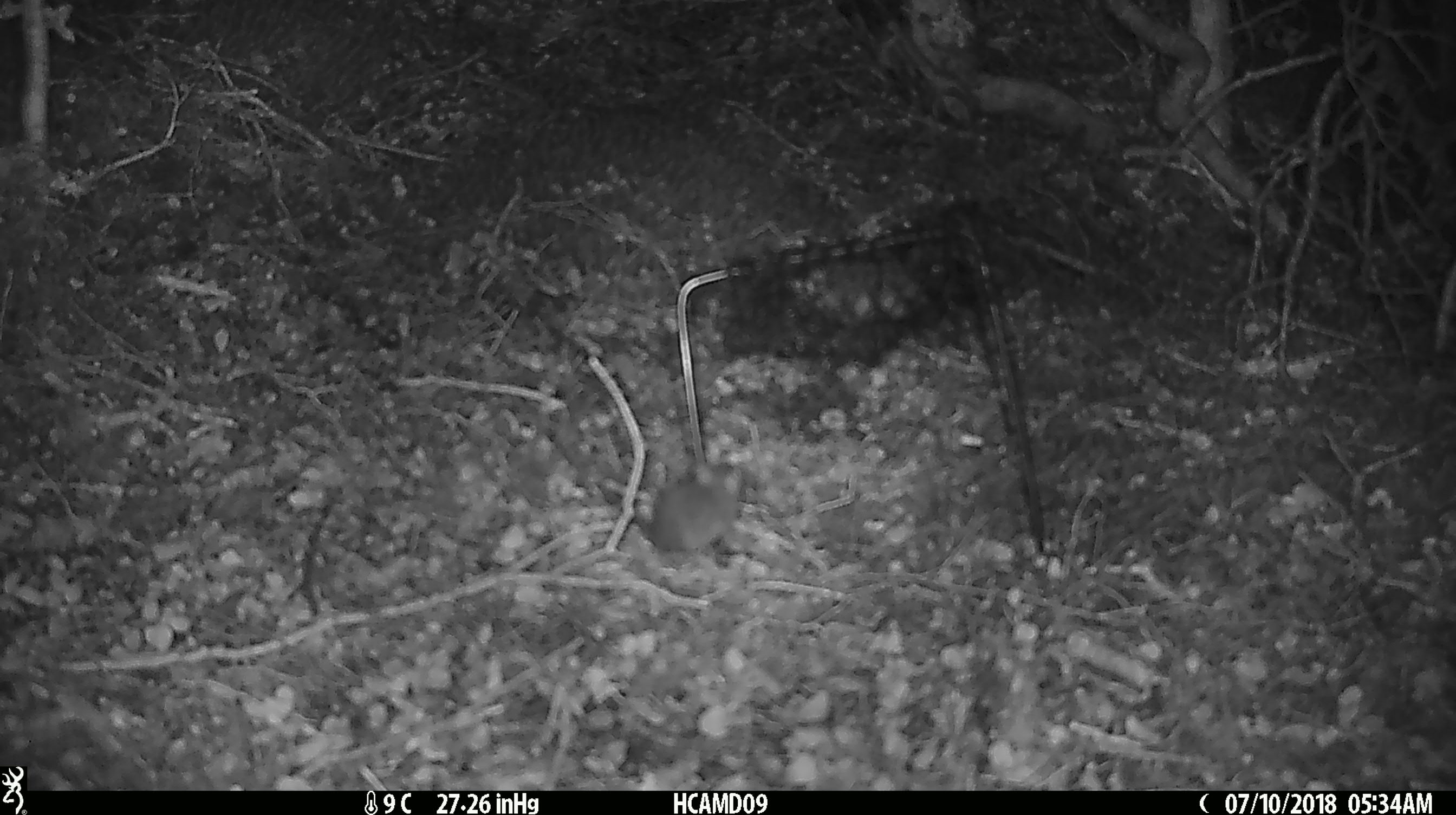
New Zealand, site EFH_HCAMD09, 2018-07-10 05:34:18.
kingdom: Animalia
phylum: Chordata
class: Mammalia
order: Rodentia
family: Muridae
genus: Mus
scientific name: Mus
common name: mouse